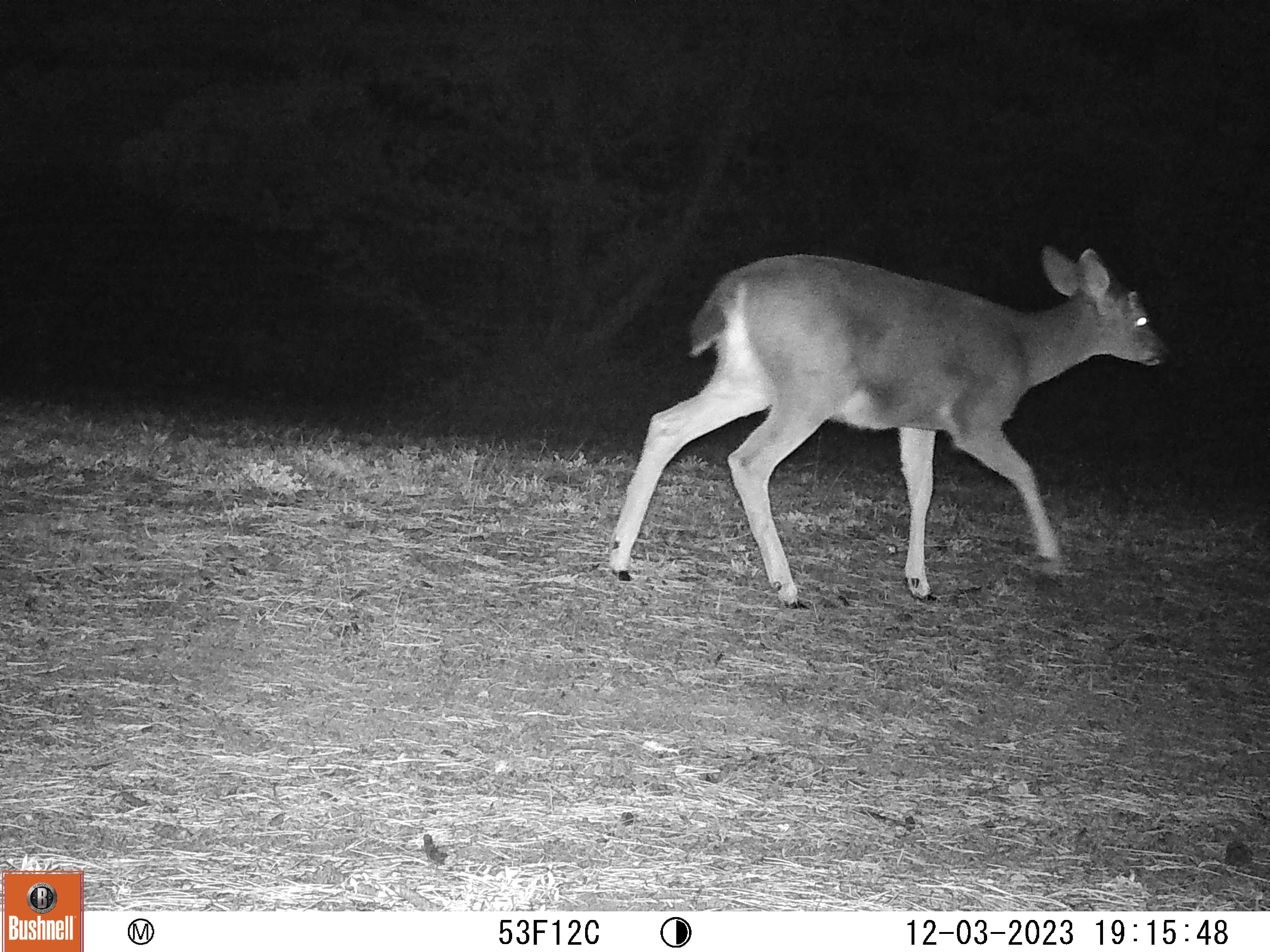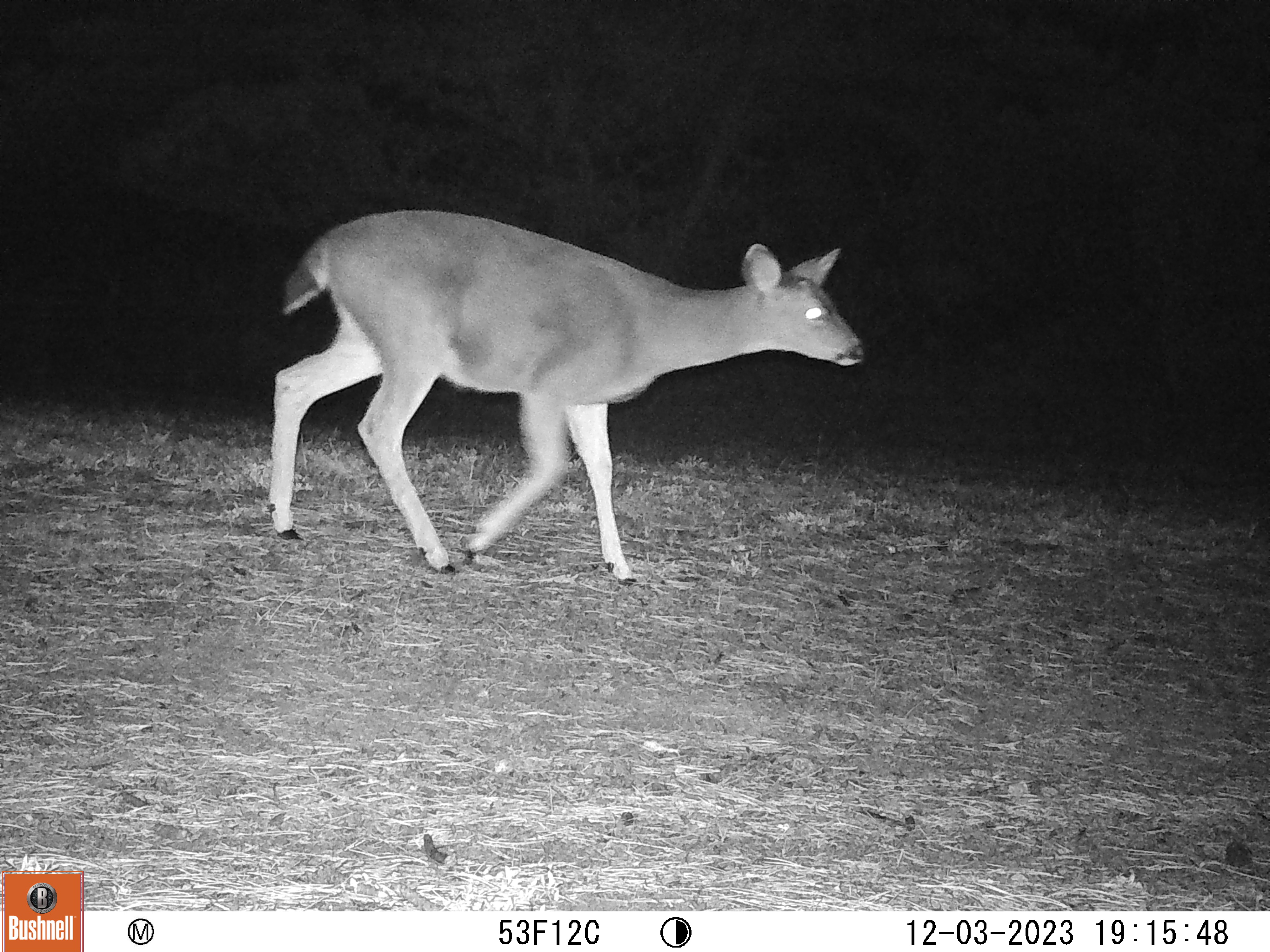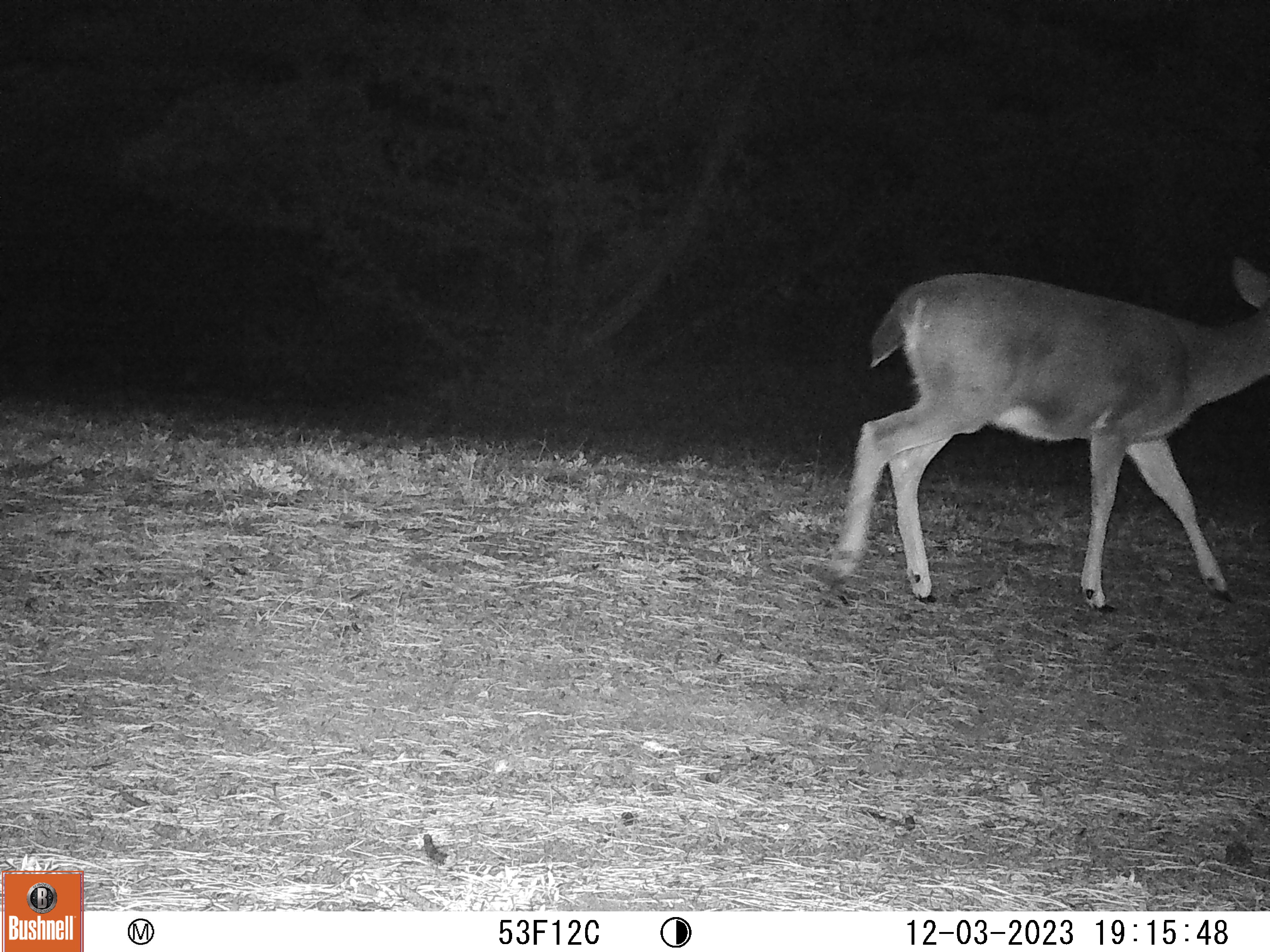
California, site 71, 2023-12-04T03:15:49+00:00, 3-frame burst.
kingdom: Animalia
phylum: Chordata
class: Mammalia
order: Artiodactyla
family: Cervidae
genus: Odocoileus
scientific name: Odocoileus hemionus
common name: mule deer